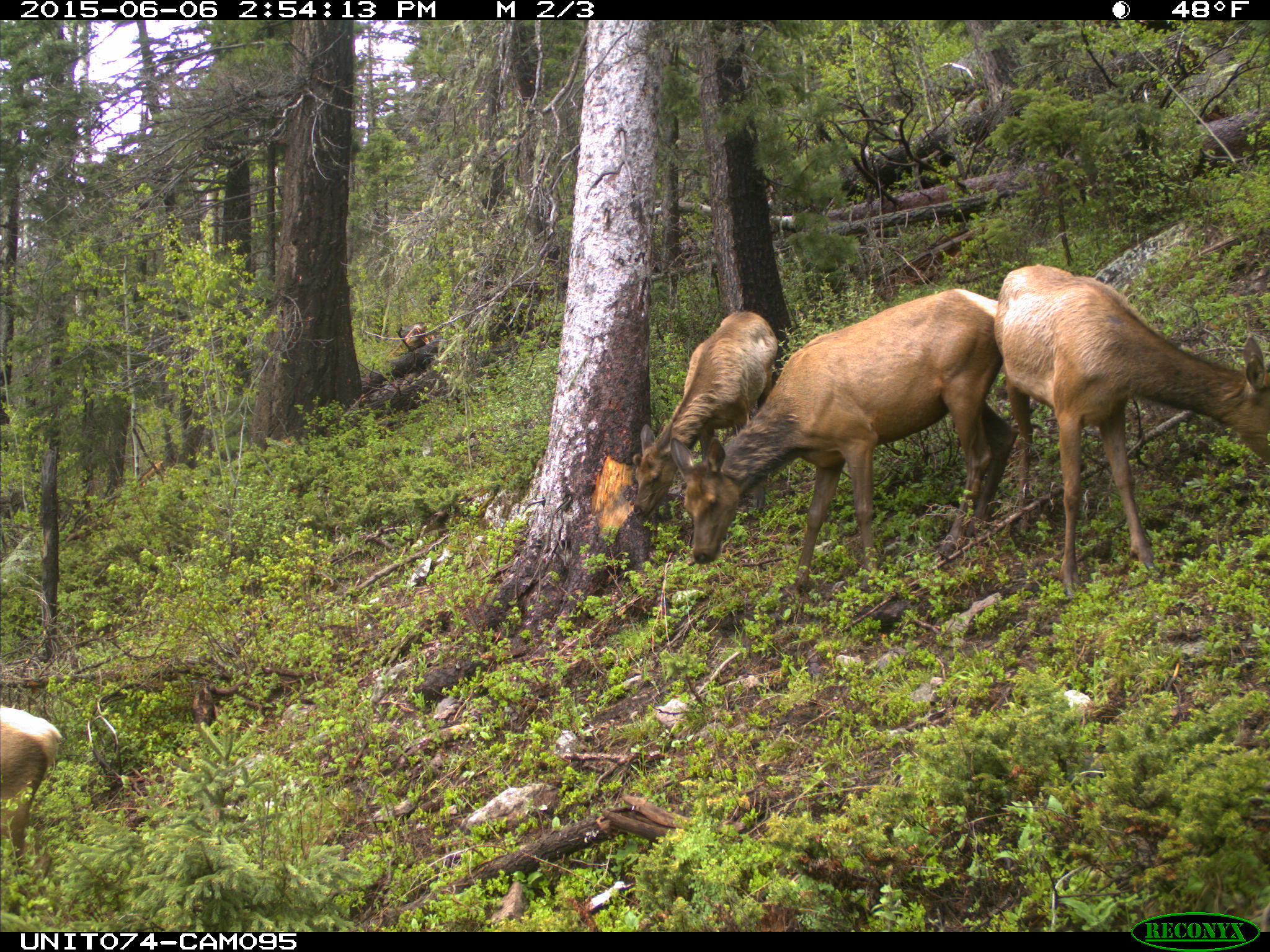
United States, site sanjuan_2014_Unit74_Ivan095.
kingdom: Animalia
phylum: Chordata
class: Mammalia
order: Artiodactyla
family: Cervidae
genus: Cervus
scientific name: Cervus elaphus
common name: red deer